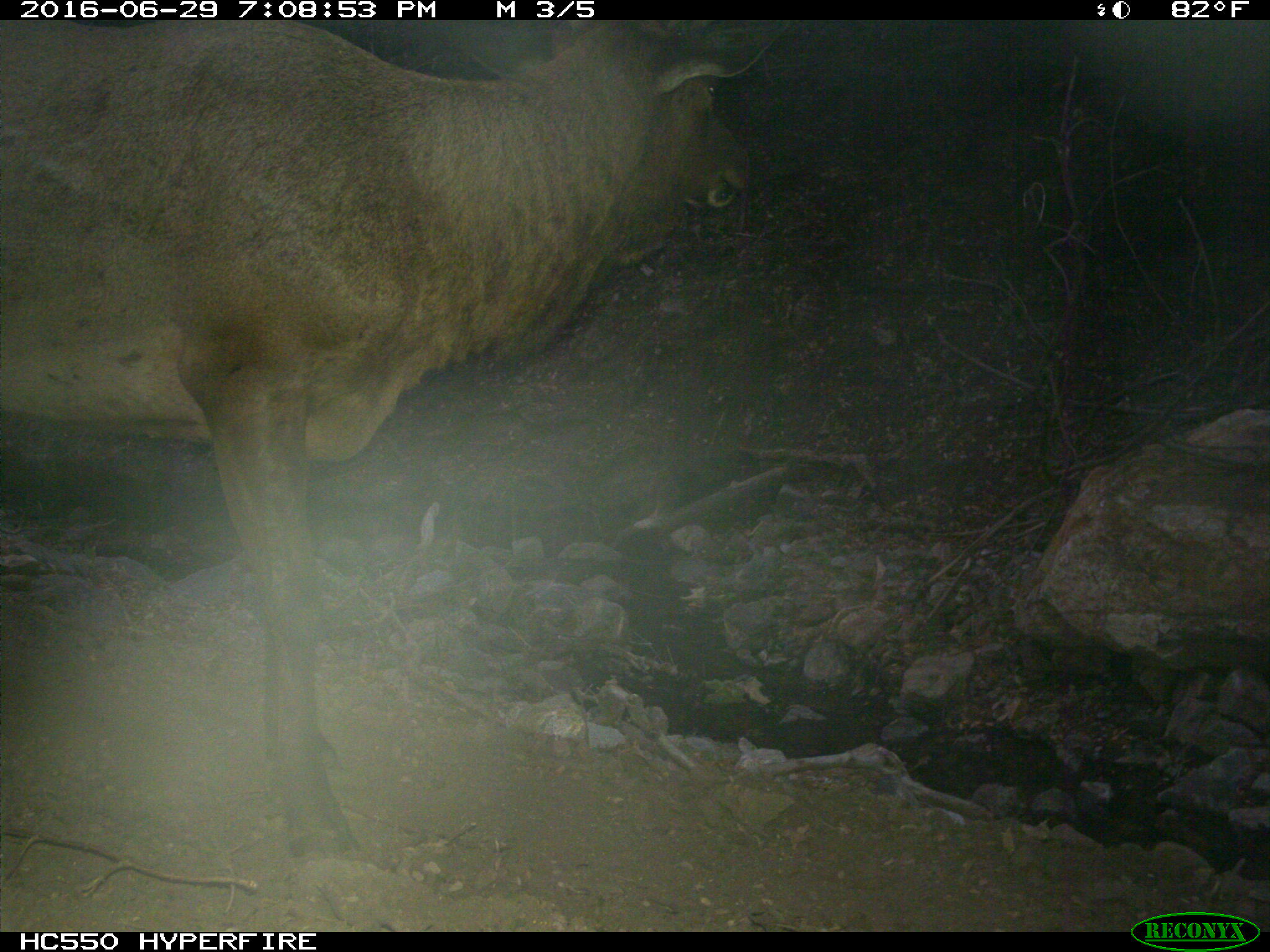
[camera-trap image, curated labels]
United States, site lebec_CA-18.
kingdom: Animalia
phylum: Chordata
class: Mammalia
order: Artiodactyla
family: Cervidae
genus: Cervus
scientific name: Cervus canadensis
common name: elk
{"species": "Cervus canadensis (elk)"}